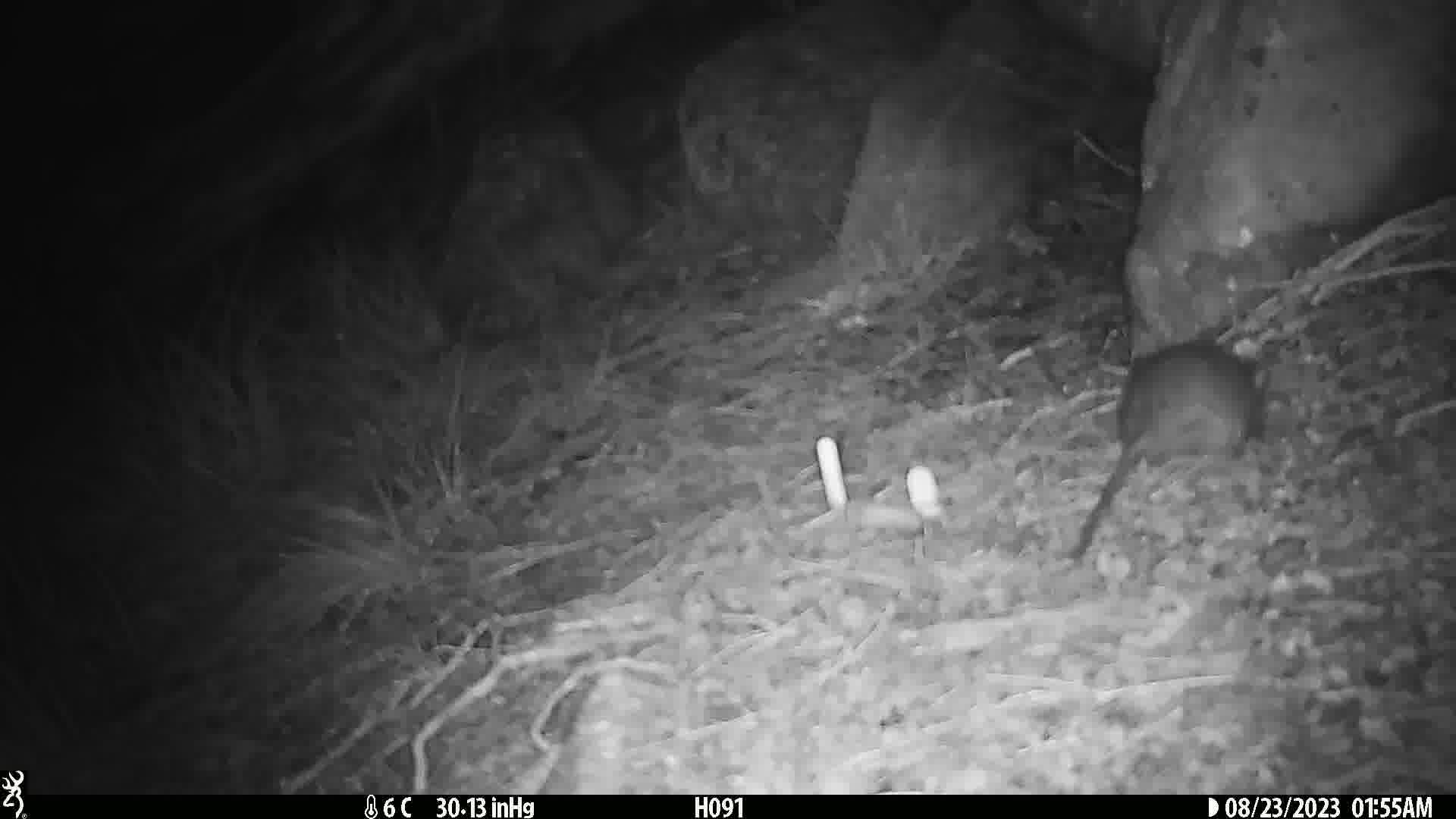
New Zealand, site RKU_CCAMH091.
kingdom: Animalia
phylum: Chordata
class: Mammalia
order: Rodentia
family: Muridae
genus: Rattus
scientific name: Rattus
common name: rat